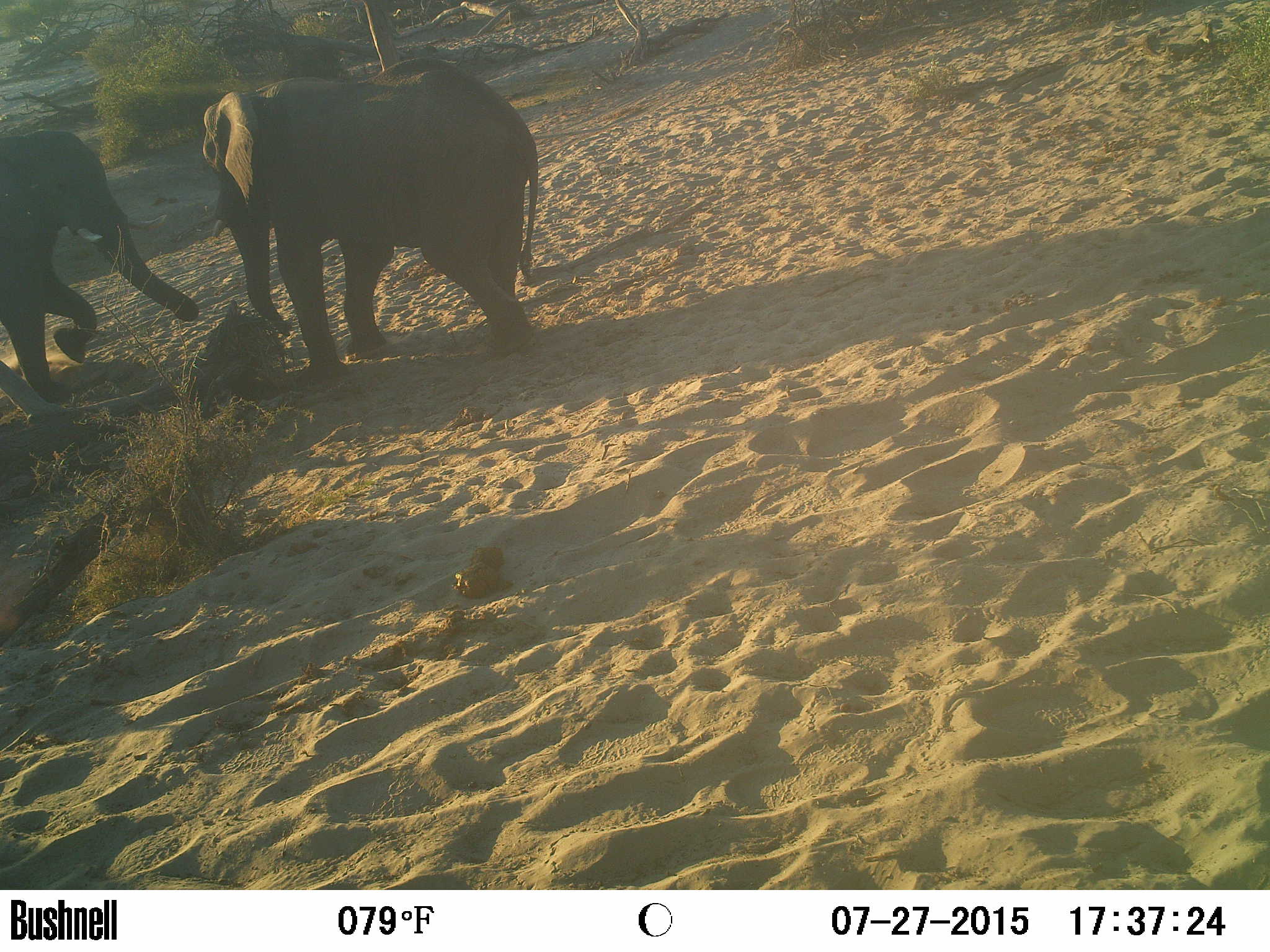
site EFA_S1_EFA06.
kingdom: Animalia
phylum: Chordata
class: Mammalia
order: Proboscidea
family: Elephantidae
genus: Loxodonta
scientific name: Loxodonta africana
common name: african bush elephant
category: elephant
Elephant (african bush elephant) (Loxodonta africana), count 2. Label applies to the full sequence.